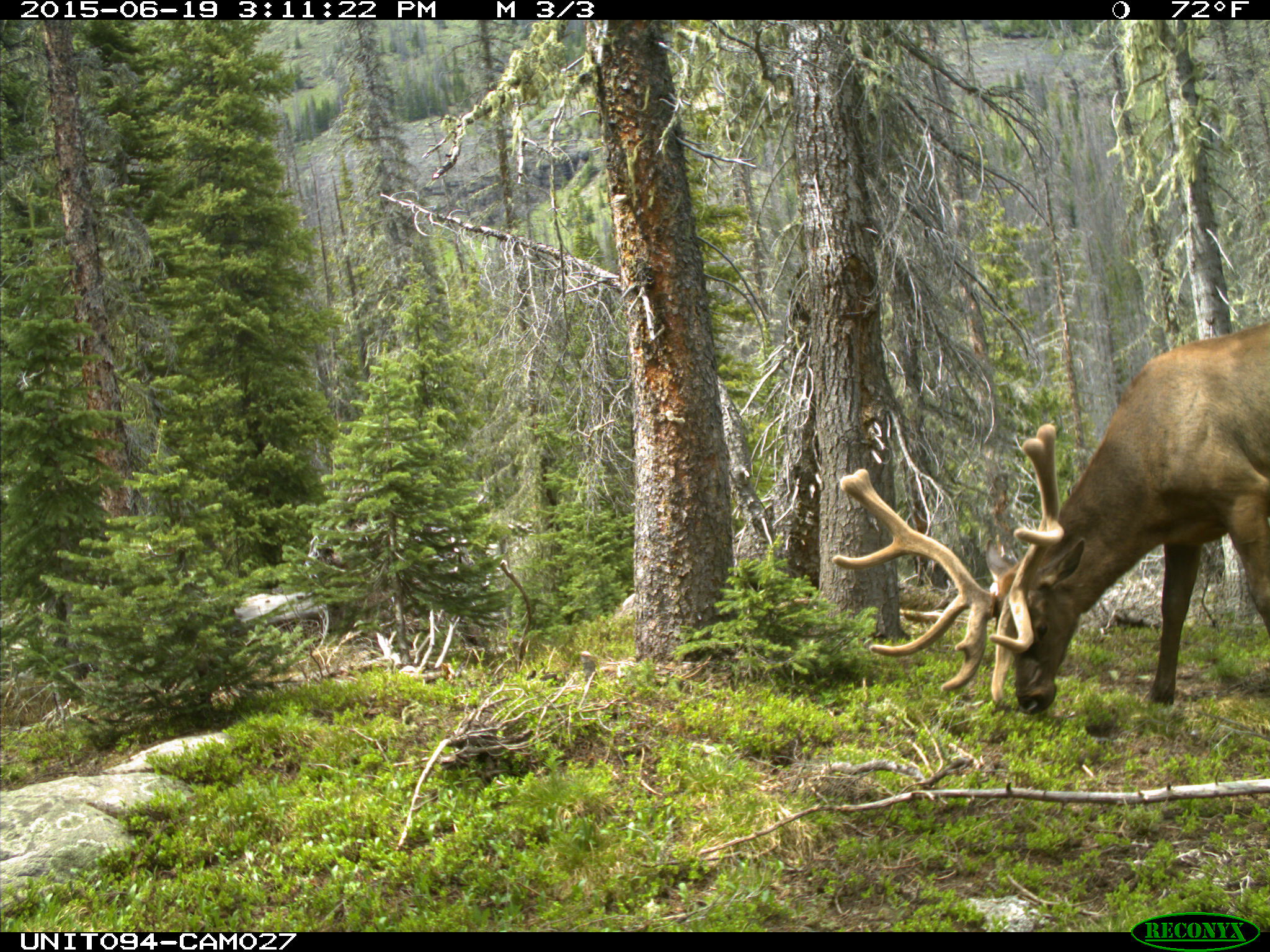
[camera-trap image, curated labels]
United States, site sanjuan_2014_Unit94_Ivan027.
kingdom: Animalia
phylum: Chordata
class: Mammalia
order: Artiodactyla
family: Cervidae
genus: Cervus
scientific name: Cervus elaphus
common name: red deer